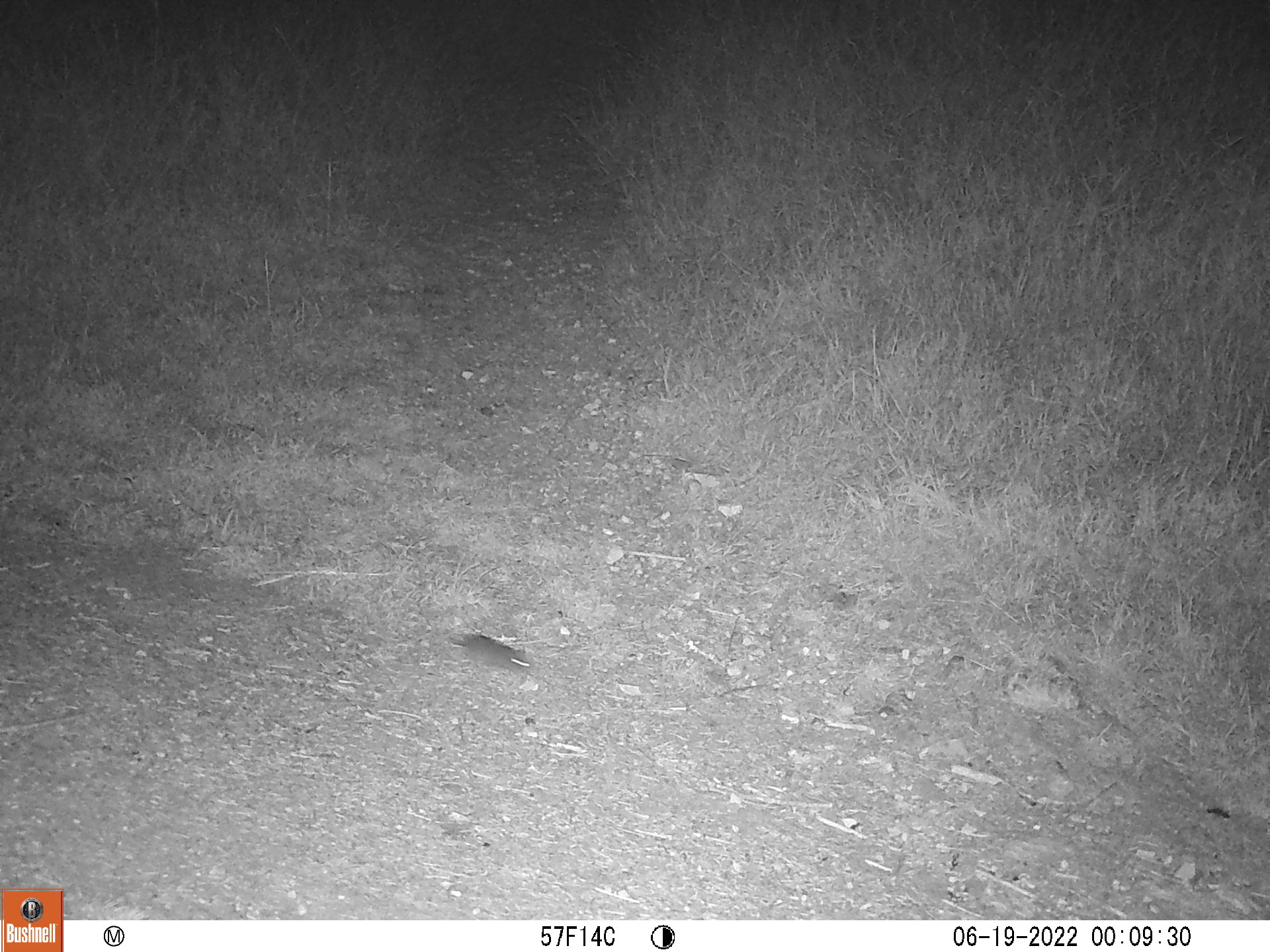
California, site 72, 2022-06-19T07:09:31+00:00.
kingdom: Animalia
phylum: Chordata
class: Mammalia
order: Rodentia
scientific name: Rodentia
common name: mouse or rat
Mouse or rat (Rodentia).